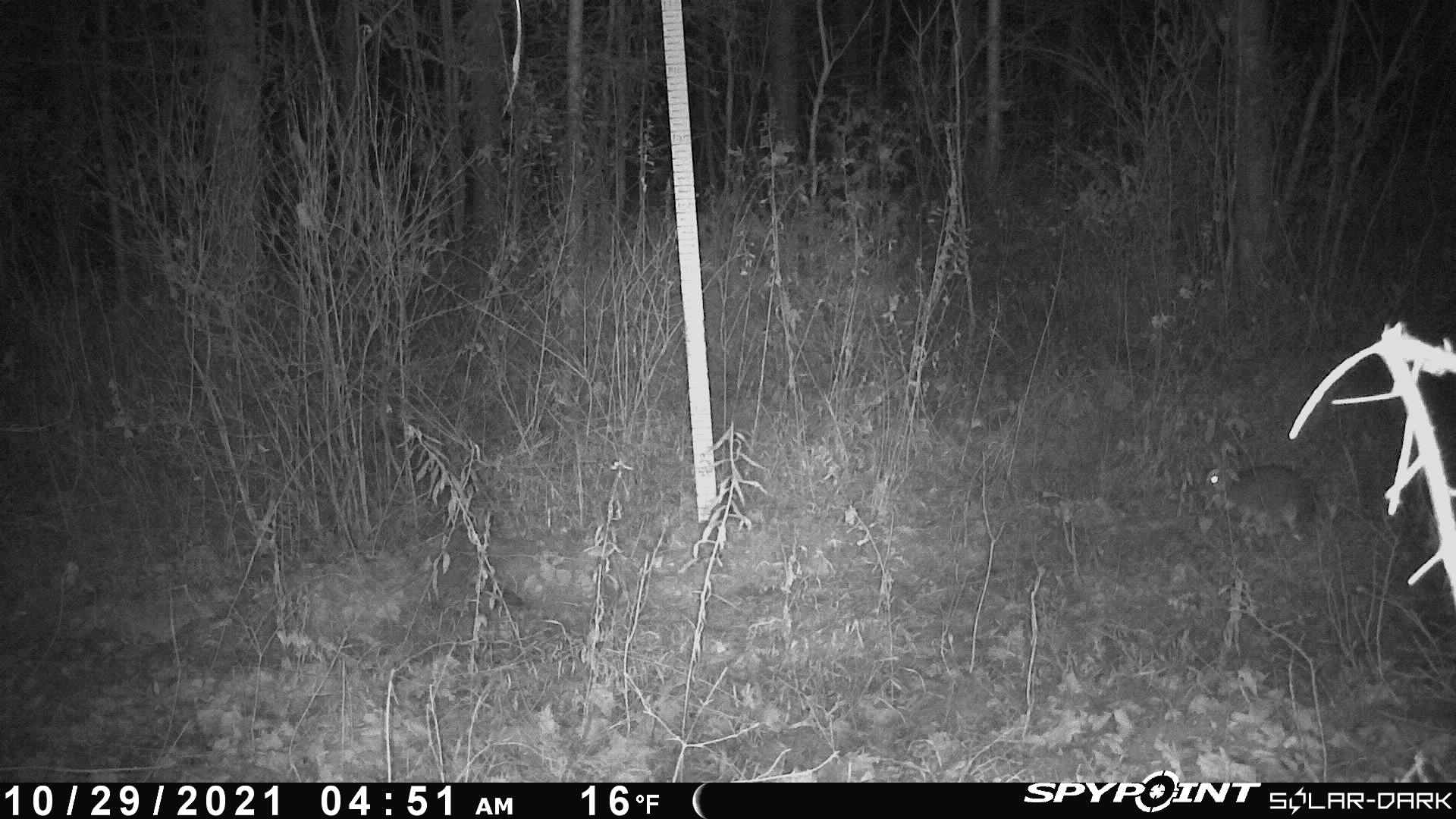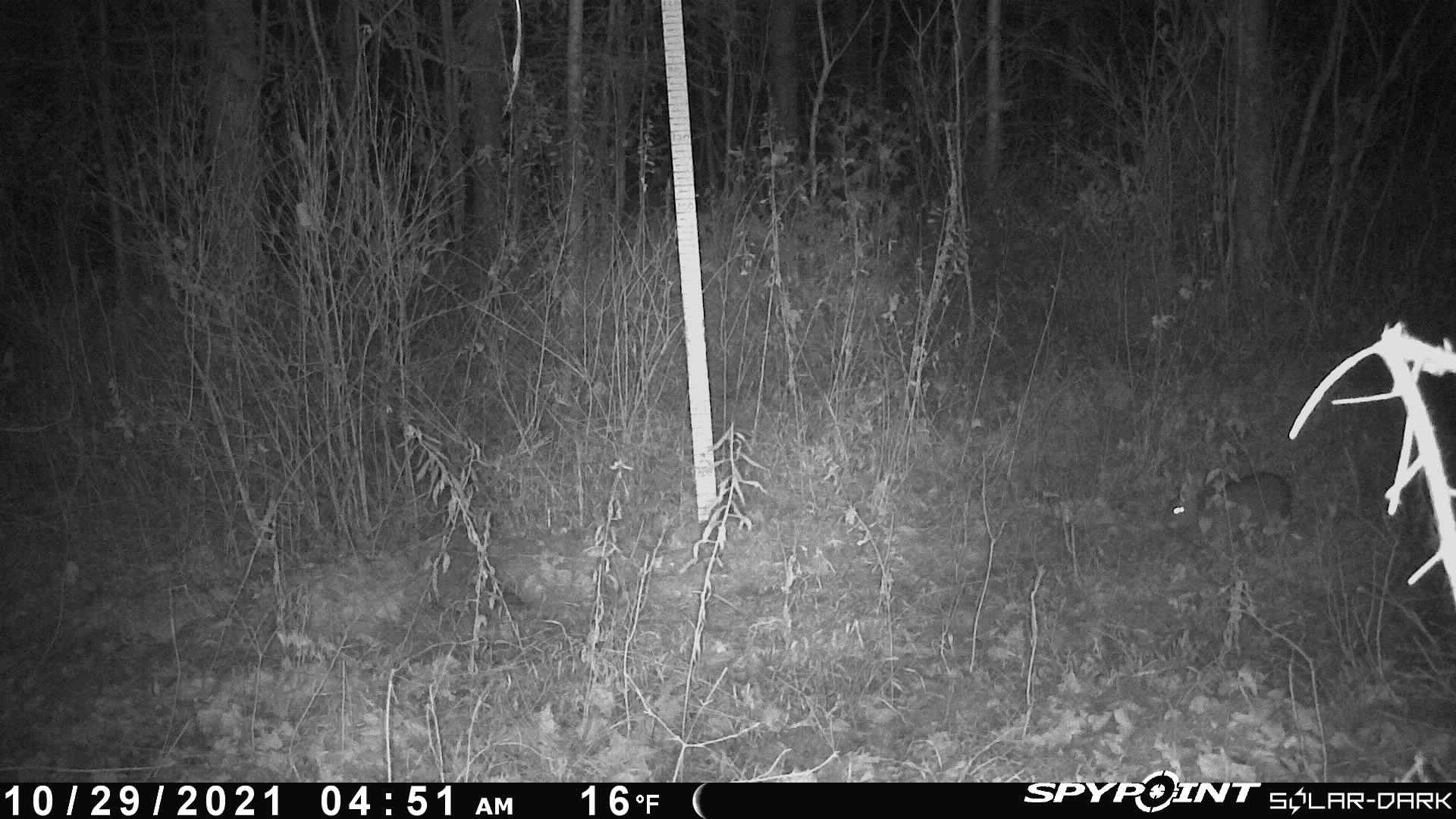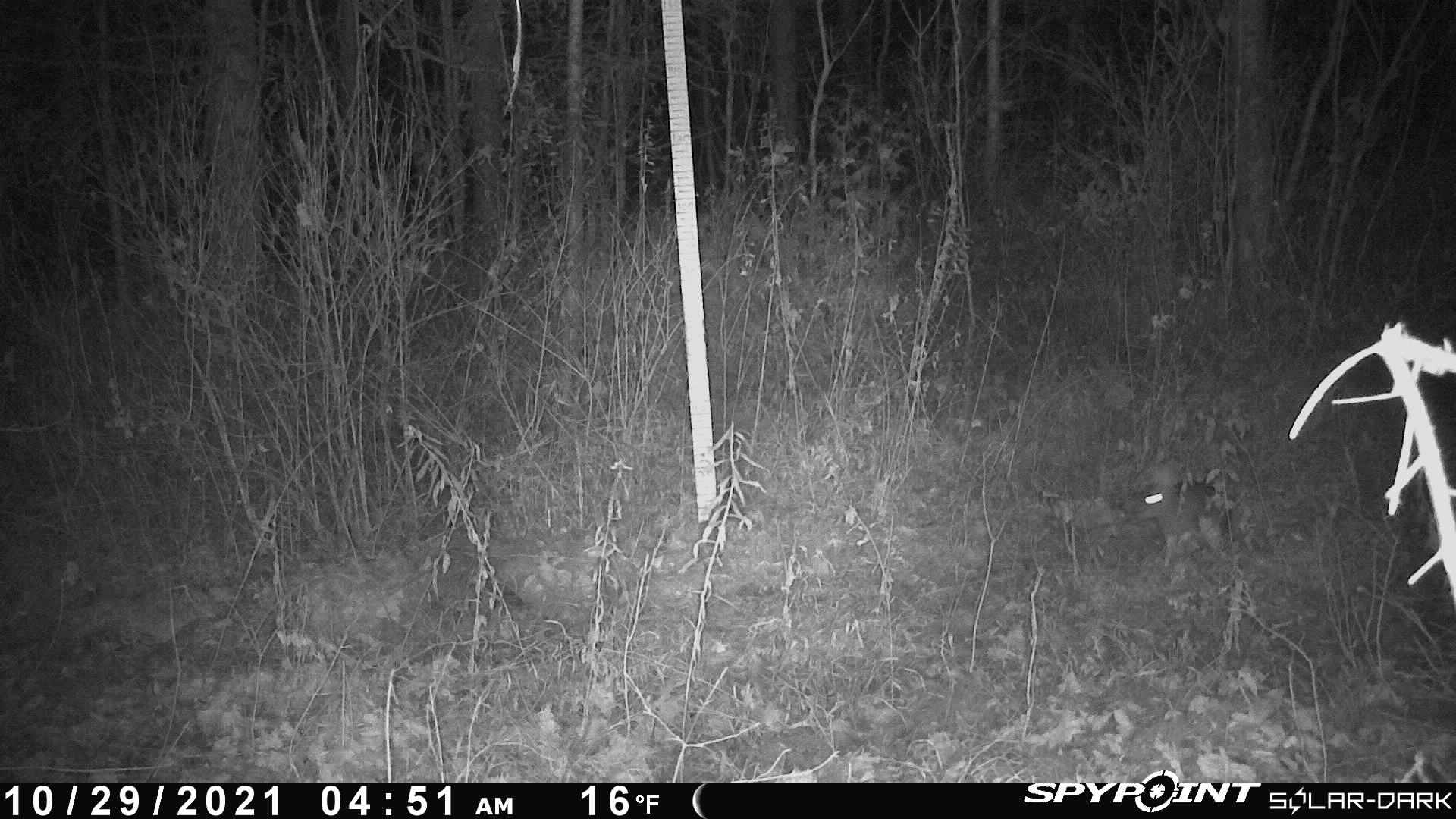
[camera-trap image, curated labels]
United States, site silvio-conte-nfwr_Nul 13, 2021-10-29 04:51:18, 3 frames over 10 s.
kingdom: Animalia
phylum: Chordata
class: Mammalia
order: Lagomorpha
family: Leporidae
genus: Lepus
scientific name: Lepus americanus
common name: snowshoe hare